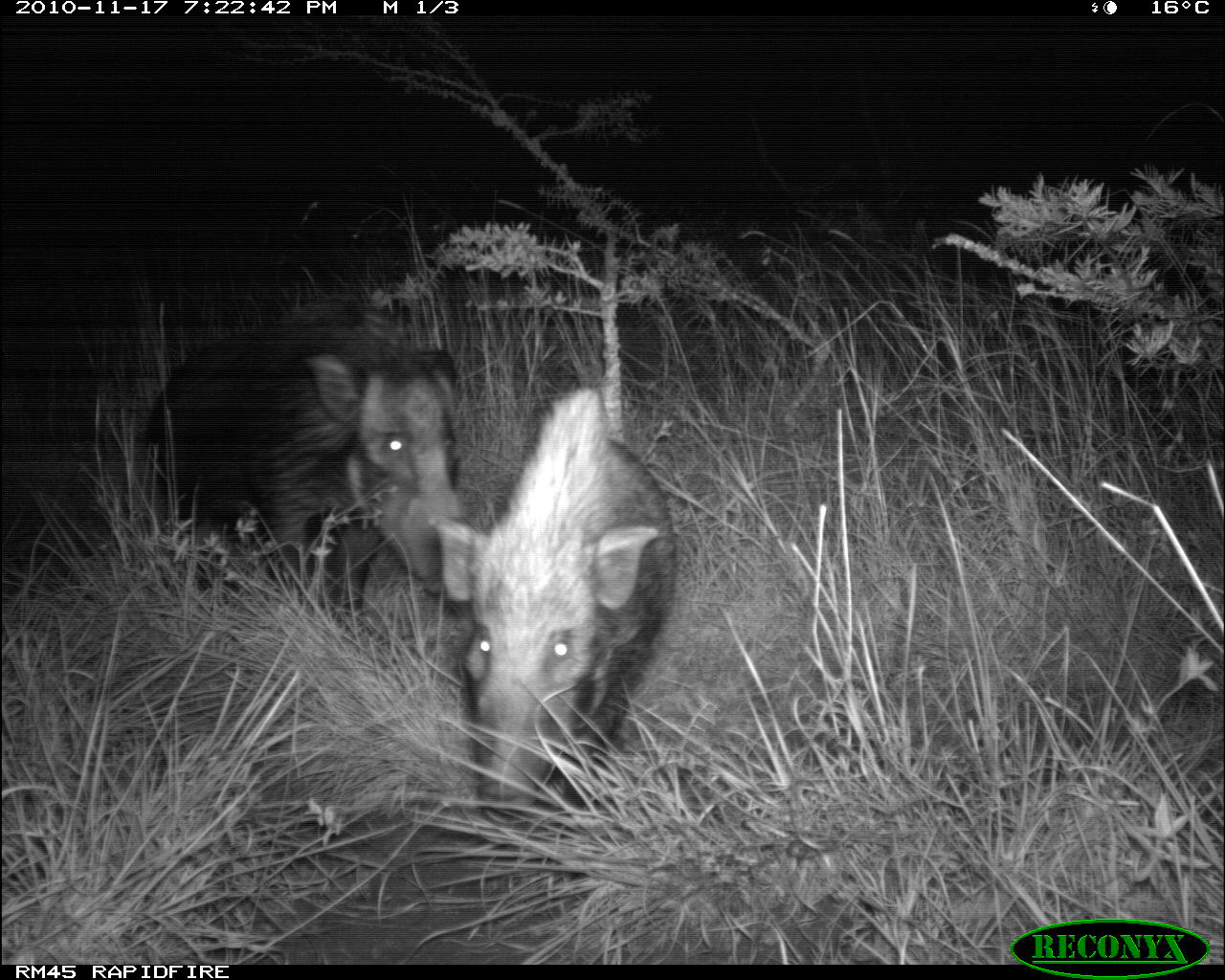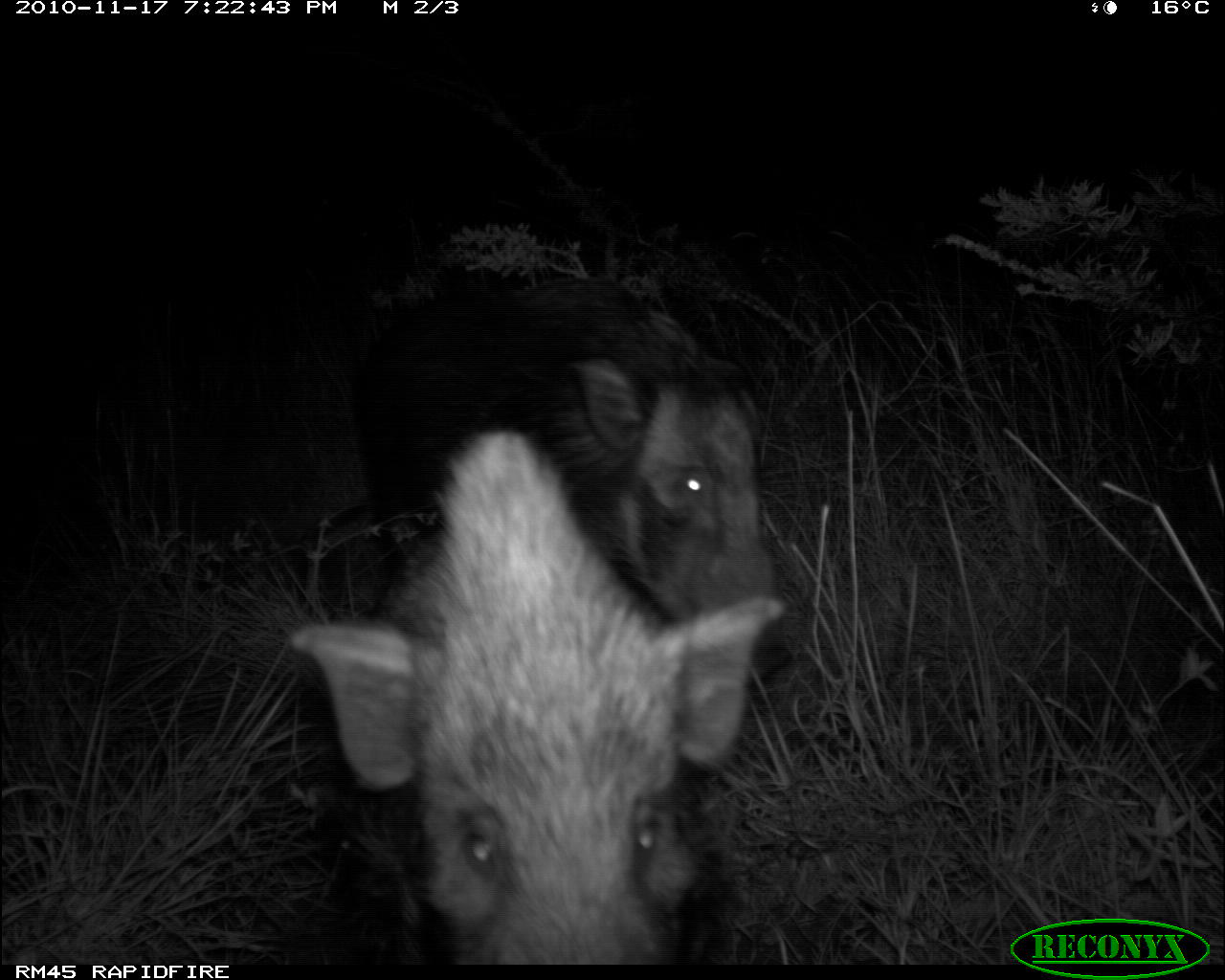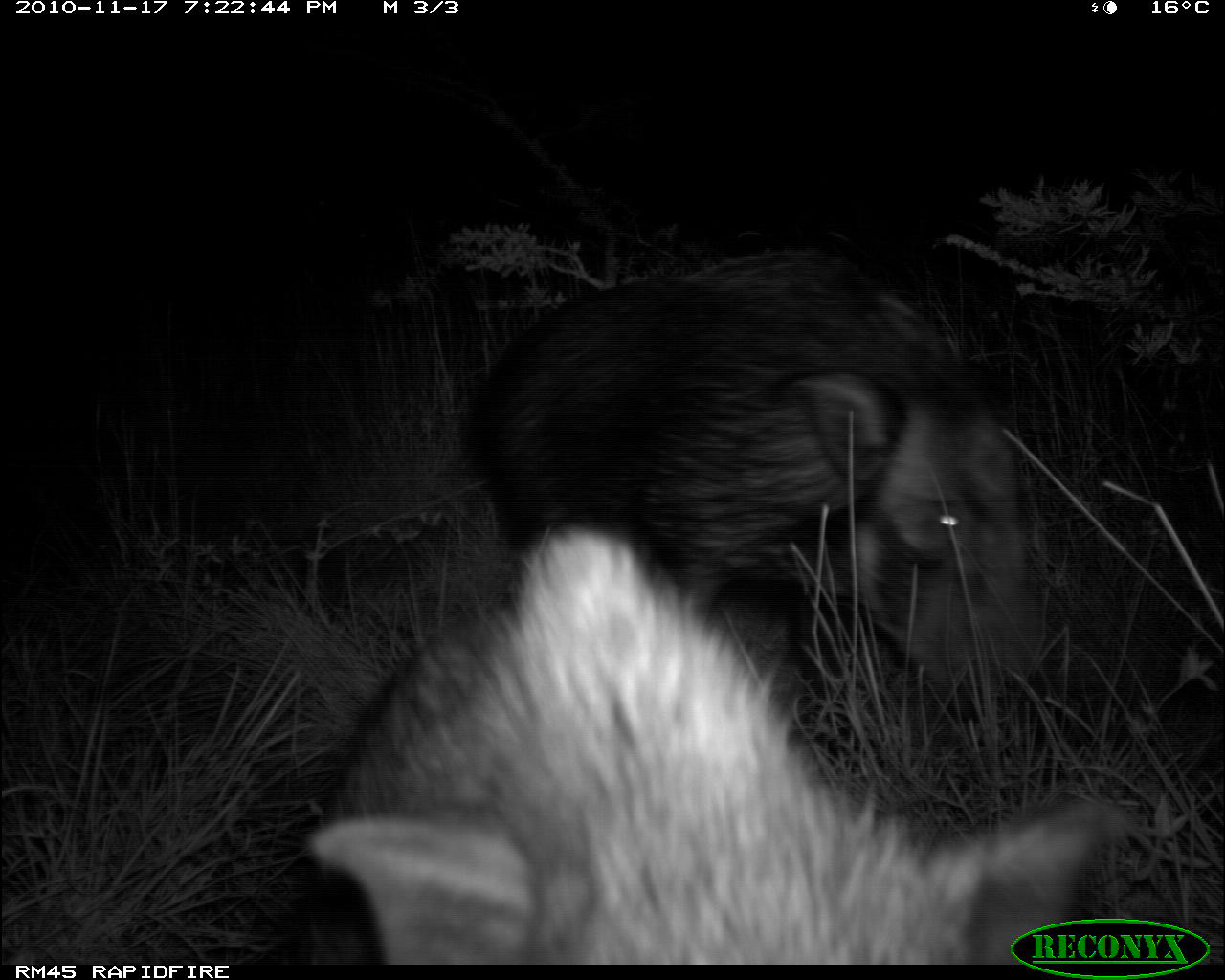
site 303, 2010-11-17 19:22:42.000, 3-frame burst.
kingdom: Animalia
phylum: Chordata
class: Mammalia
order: Artiodactyla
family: Suidae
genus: Potamochoerus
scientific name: Potamochoerus larvatus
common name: bushpig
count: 2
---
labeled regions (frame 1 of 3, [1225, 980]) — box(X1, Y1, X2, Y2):
potamochoerus larvatus: box(427, 380, 674, 880); box(138, 319, 468, 630)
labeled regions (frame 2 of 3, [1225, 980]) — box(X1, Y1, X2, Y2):
potamochoerus larvatus: box(285, 415, 789, 964); box(342, 274, 798, 680)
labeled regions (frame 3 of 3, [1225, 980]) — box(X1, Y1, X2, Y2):
potamochoerus larvatus: box(278, 516, 1149, 964); box(462, 243, 1049, 748)